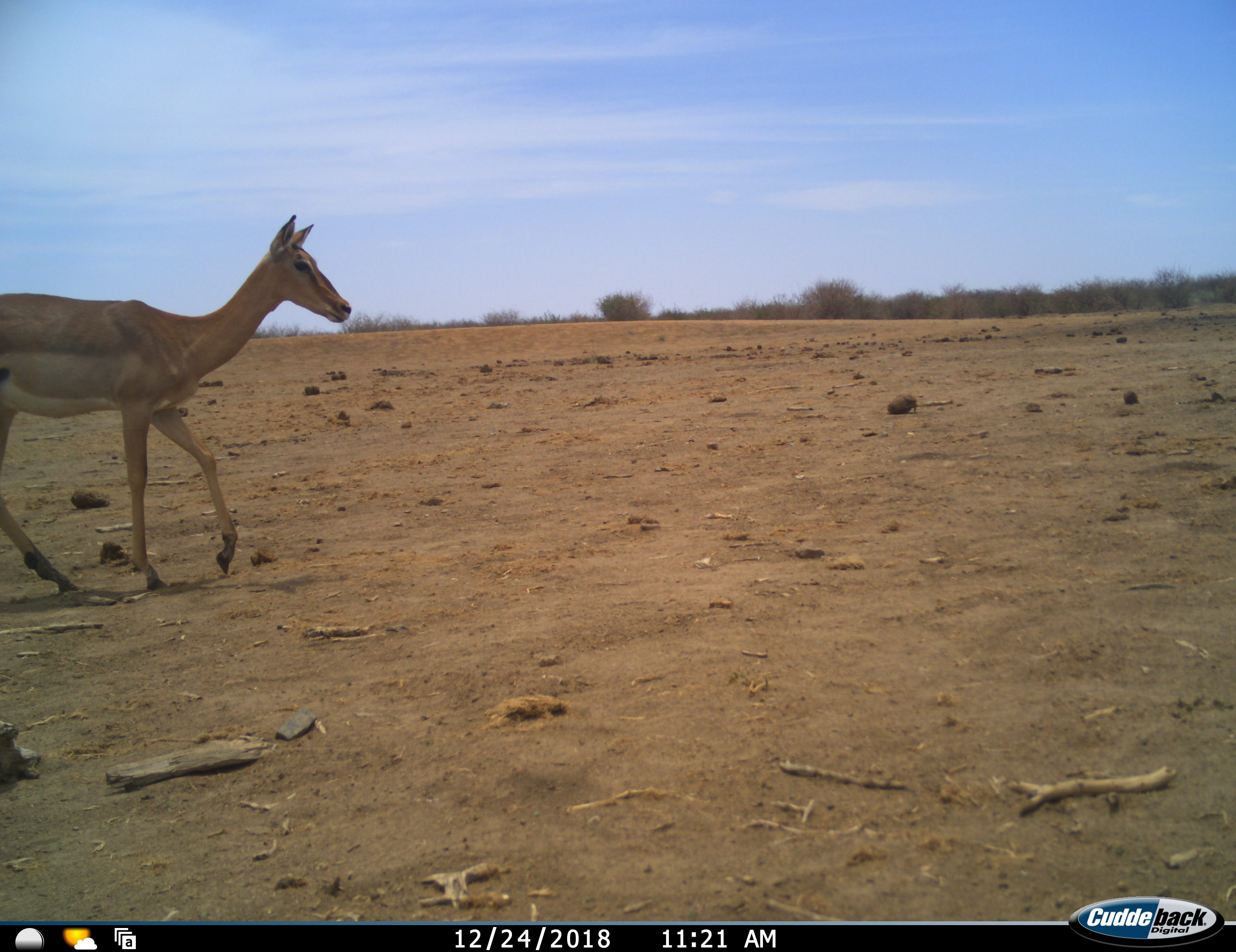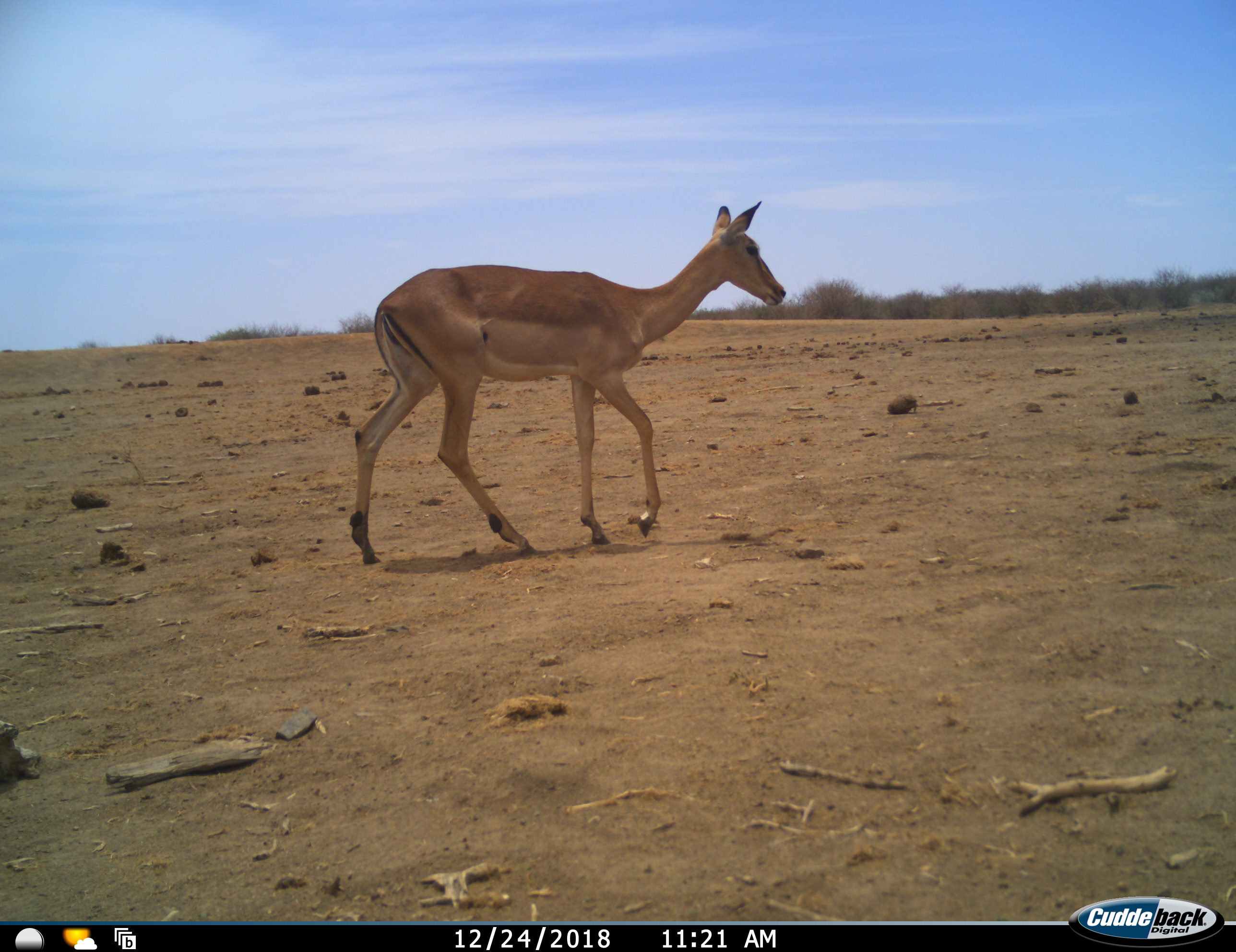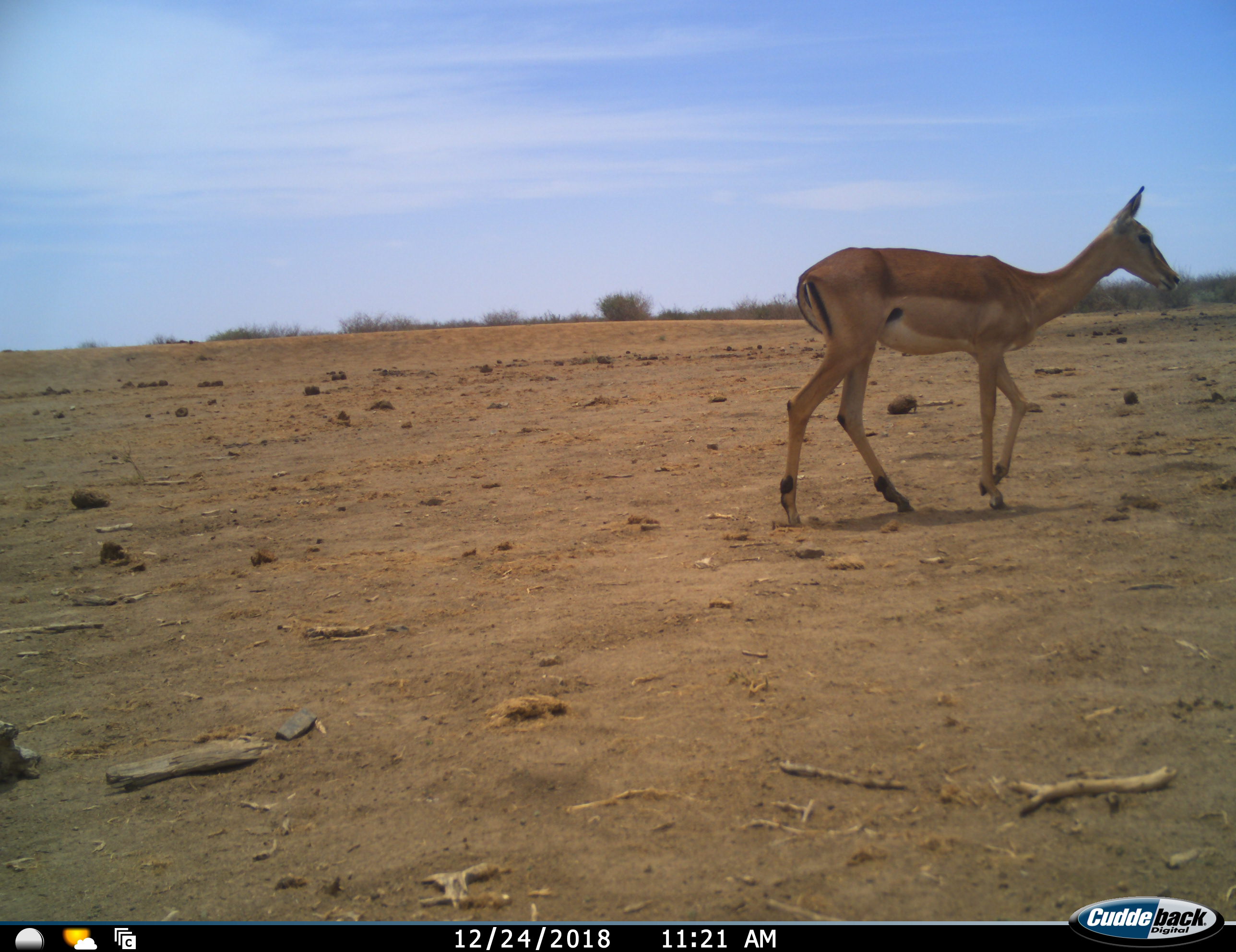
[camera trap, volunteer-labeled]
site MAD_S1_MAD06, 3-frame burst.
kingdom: Animalia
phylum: Chordata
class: Mammalia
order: Artiodactyla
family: Bovidae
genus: Aepyceros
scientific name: Aepyceros melampus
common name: impala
Impala (Aepyceros melampus), count 1. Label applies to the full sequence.